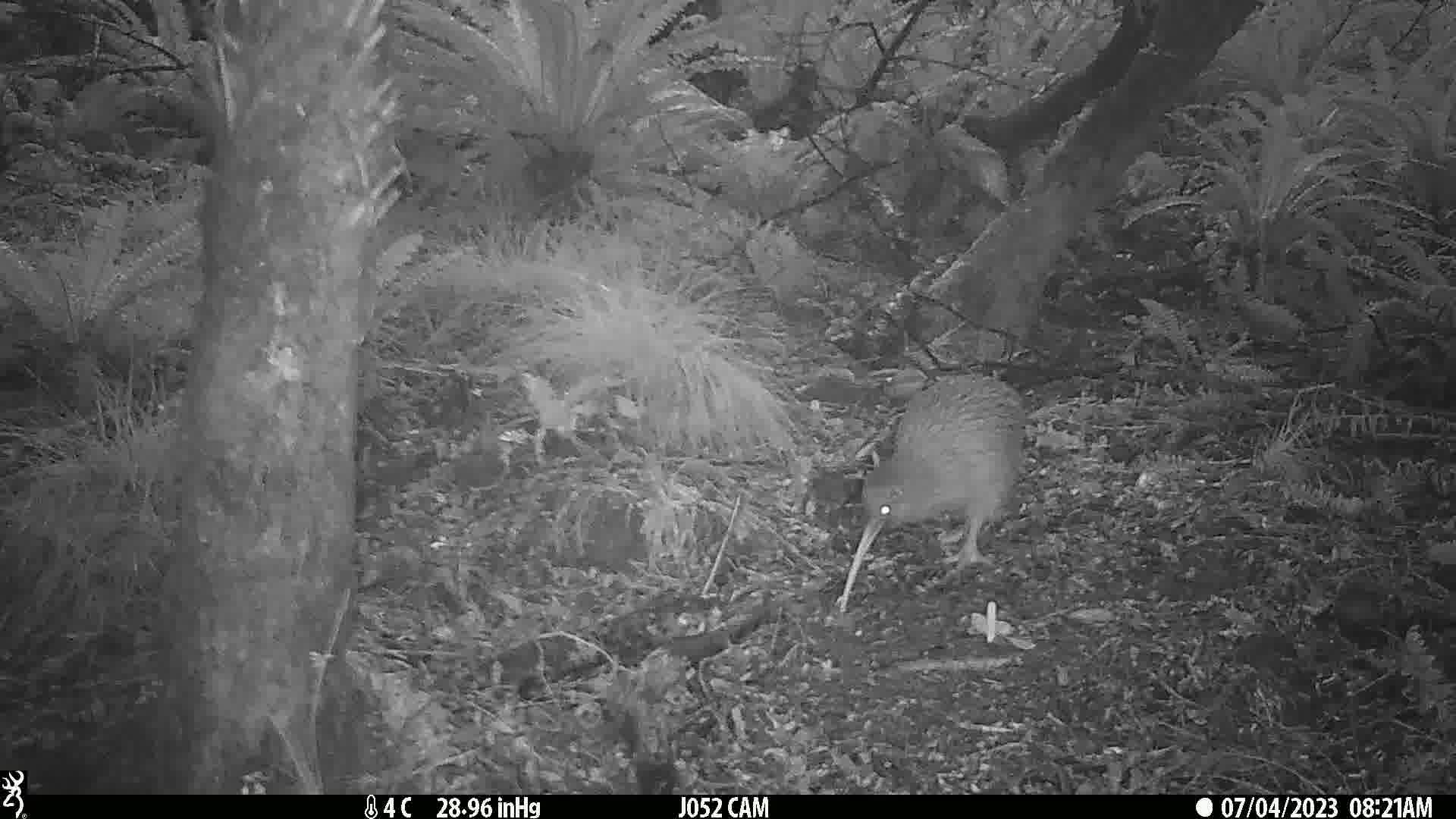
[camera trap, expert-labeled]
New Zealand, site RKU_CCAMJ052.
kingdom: Animalia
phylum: Chordata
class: Aves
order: Apterygiformes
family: Apterygidae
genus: Apteryx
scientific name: Apteryx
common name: kiwi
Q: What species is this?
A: Kiwi (Apteryx).